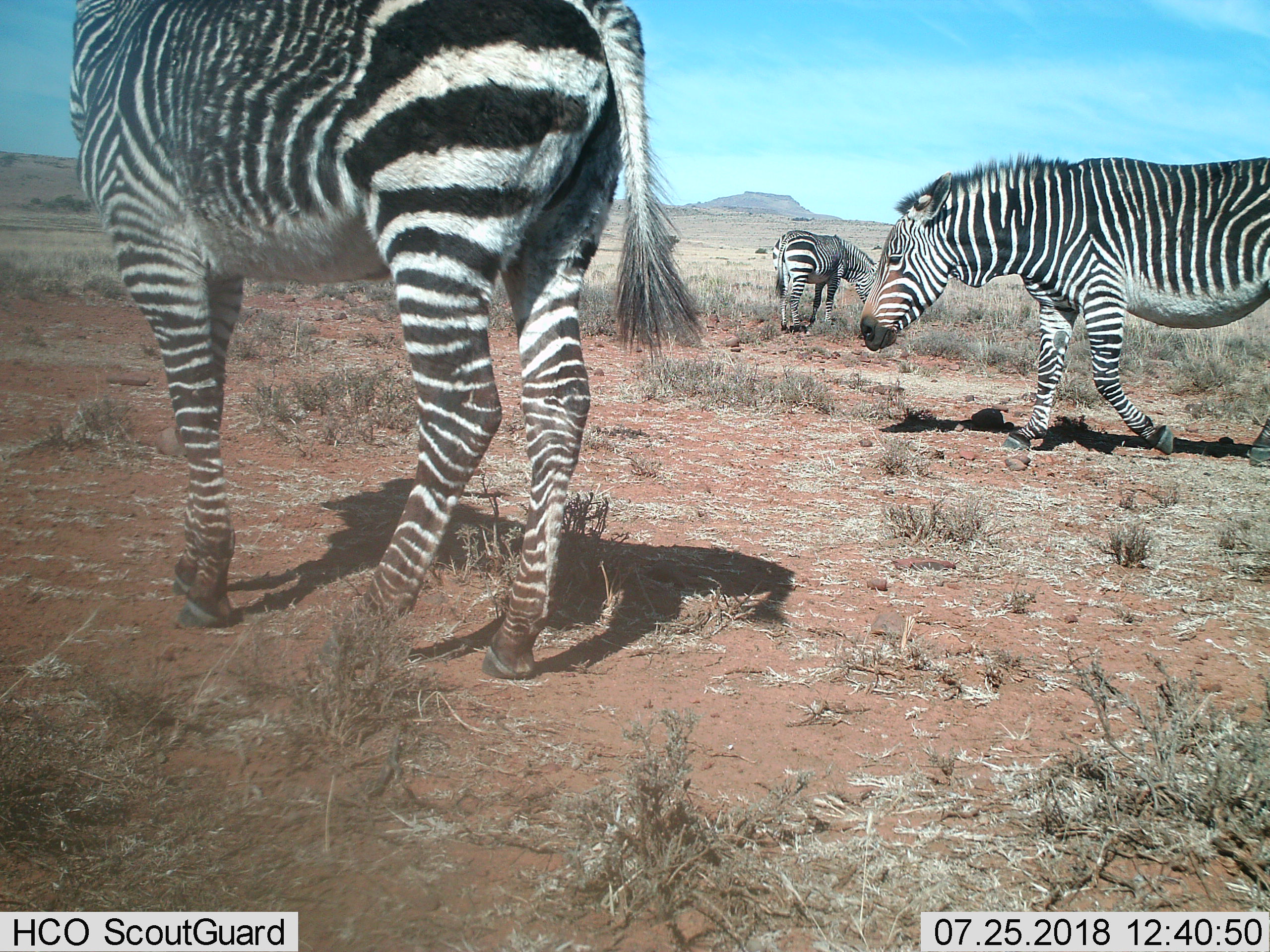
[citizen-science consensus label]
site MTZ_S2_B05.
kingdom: Animalia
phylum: Chordata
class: Mammalia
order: Perissodactyla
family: Equidae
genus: Equus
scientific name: Equus zebra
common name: mountain zebra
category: zebramountain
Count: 3.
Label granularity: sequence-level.